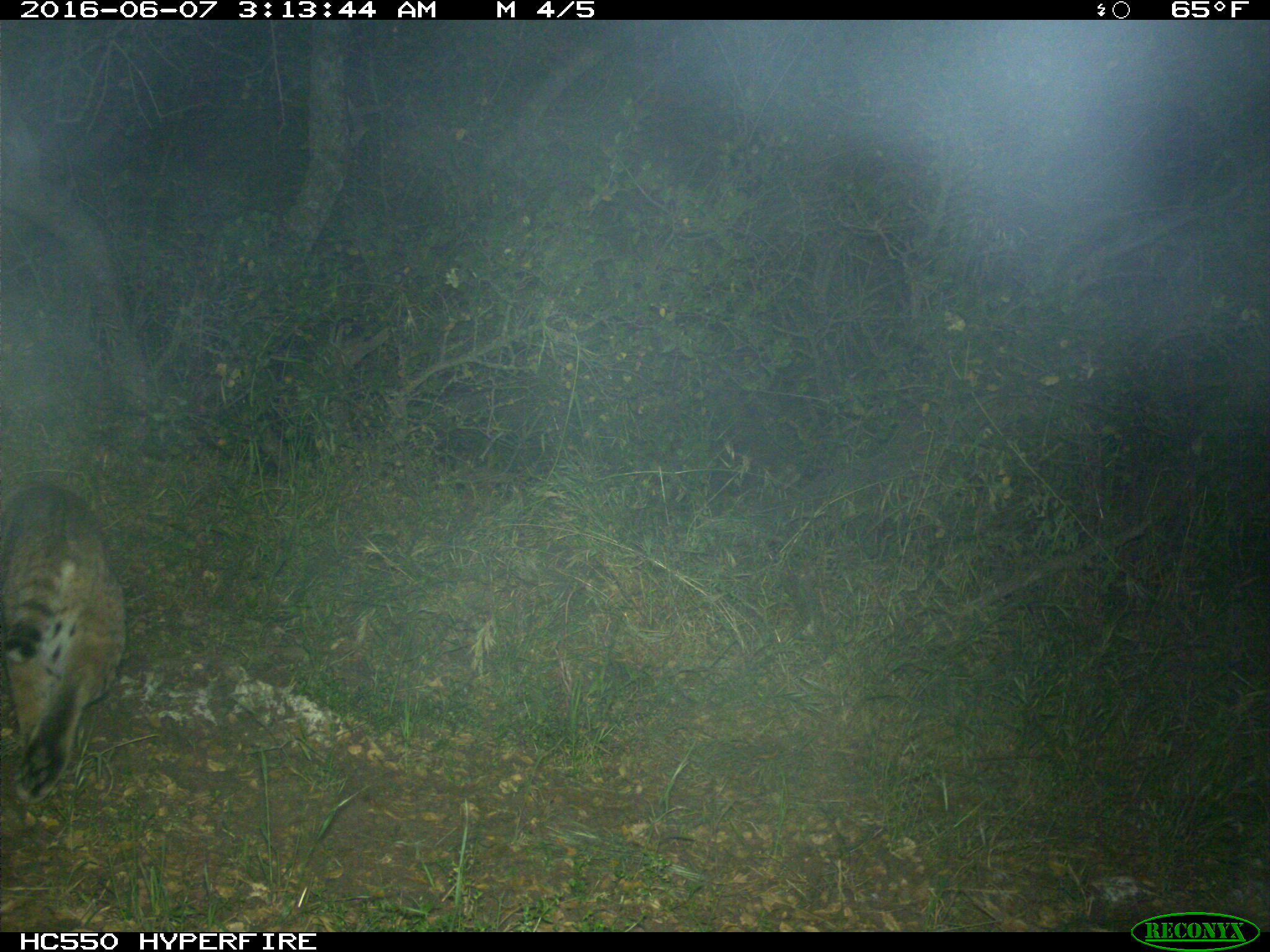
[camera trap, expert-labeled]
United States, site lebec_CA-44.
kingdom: Animalia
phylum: Chordata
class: Mammalia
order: Carnivora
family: Felidae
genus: Lynx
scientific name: Lynx rufus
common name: bobcat